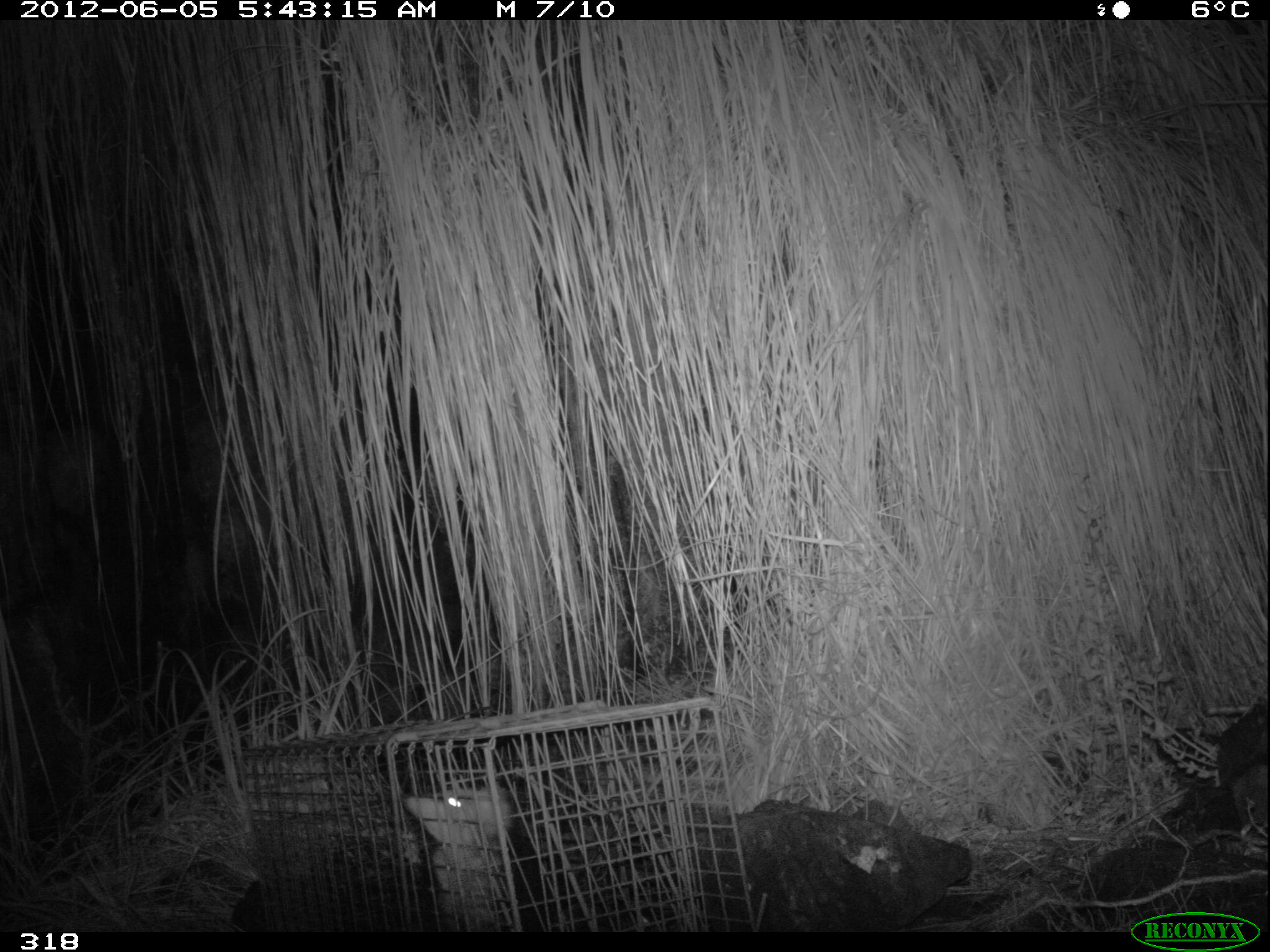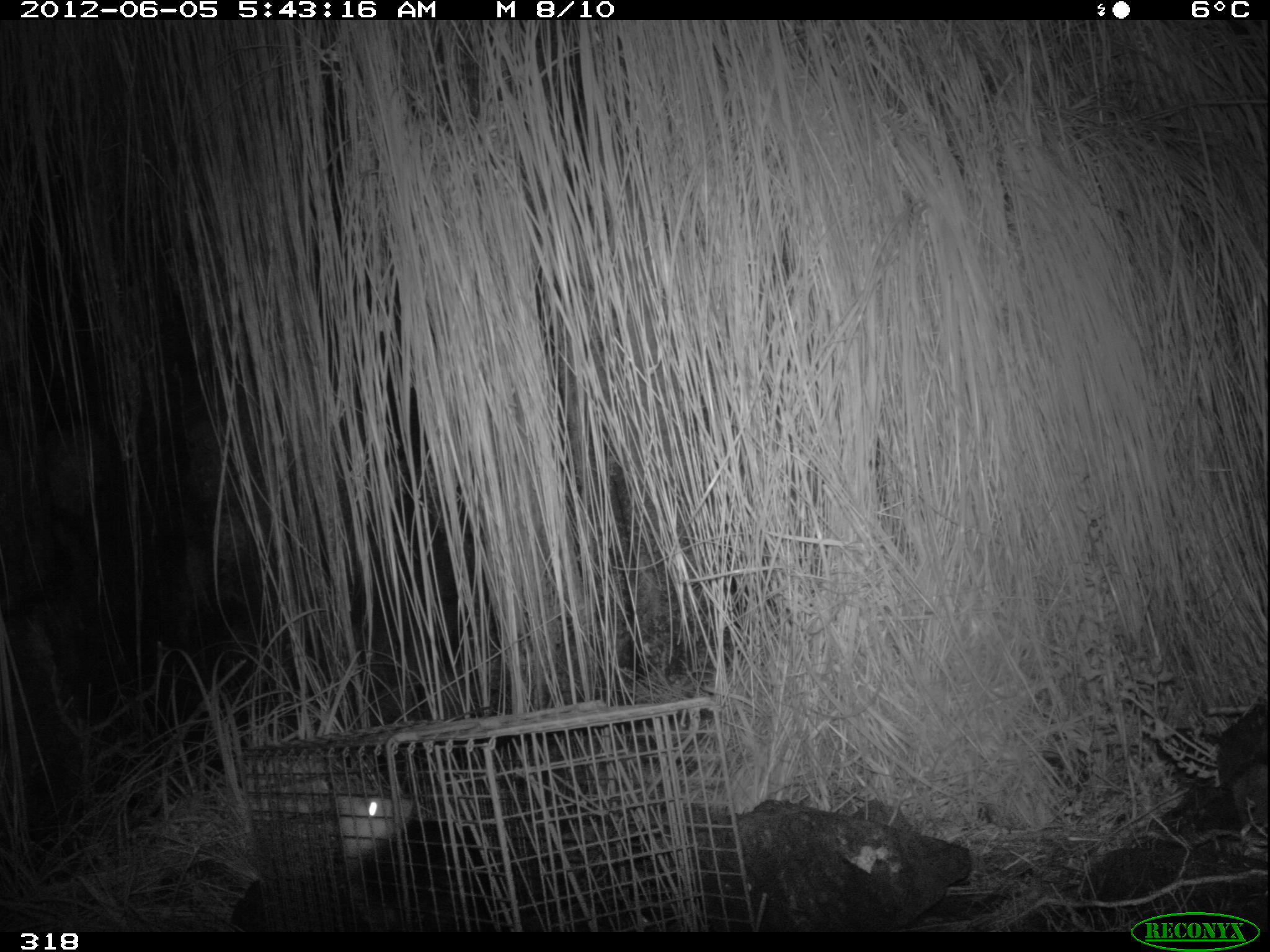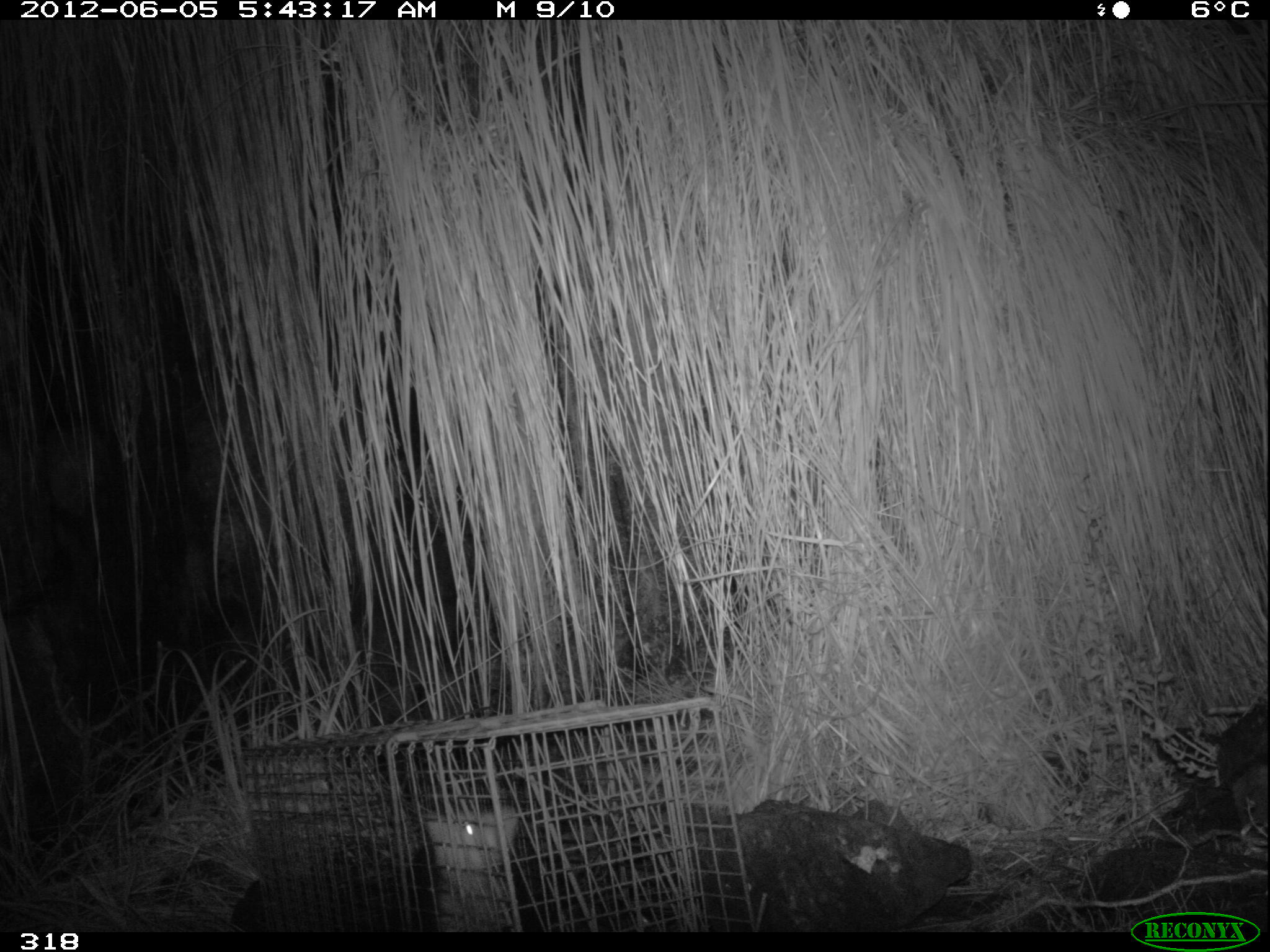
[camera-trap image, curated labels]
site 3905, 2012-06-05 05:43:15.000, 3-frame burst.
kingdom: Animalia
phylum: Chordata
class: Mammalia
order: Didelphimorphia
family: Didelphidae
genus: Didelphis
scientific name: Didelphis pernigra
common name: andean white-eared opossum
Didelphis pernigra (andean white-eared opossum).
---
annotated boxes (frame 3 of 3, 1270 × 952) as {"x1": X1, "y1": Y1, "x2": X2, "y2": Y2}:
didelphis pernigra: {"x1": 421, "y1": 804, "x2": 520, "y2": 932}